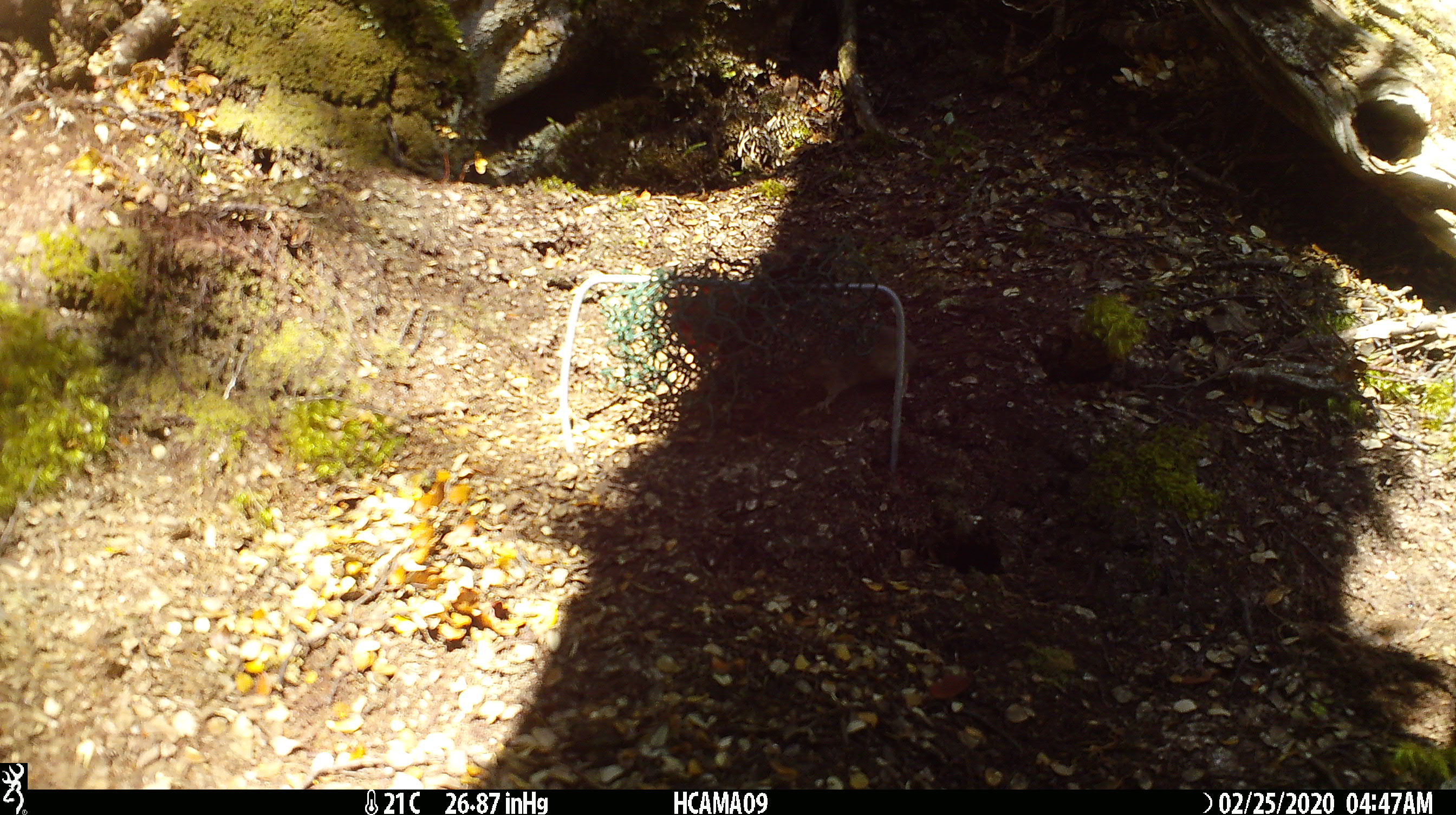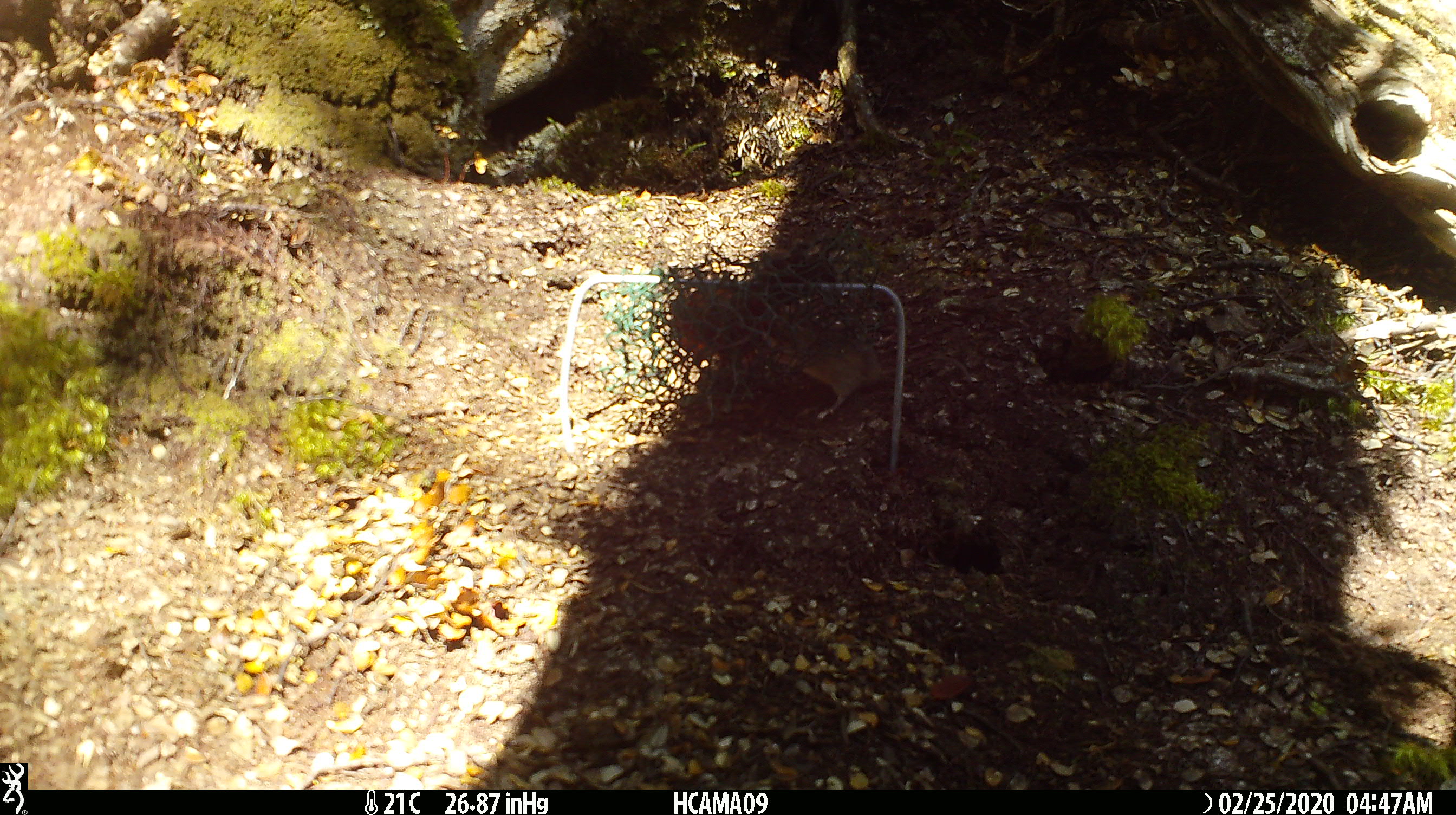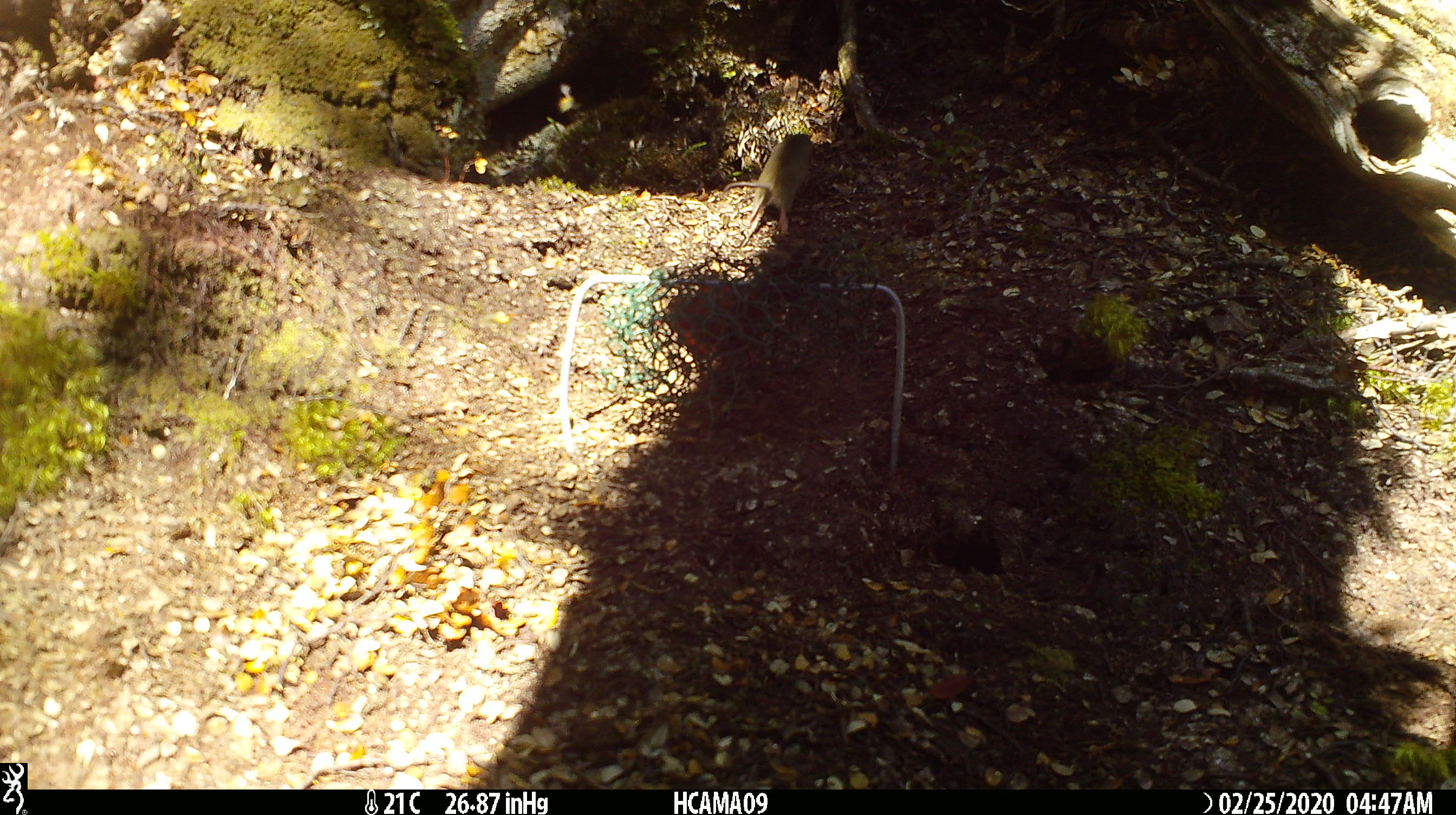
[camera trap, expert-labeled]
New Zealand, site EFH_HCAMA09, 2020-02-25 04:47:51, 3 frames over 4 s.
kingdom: Animalia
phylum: Chordata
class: Mammalia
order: Rodentia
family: Muridae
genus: Mus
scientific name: Mus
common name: mouse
Mouse (Mus).